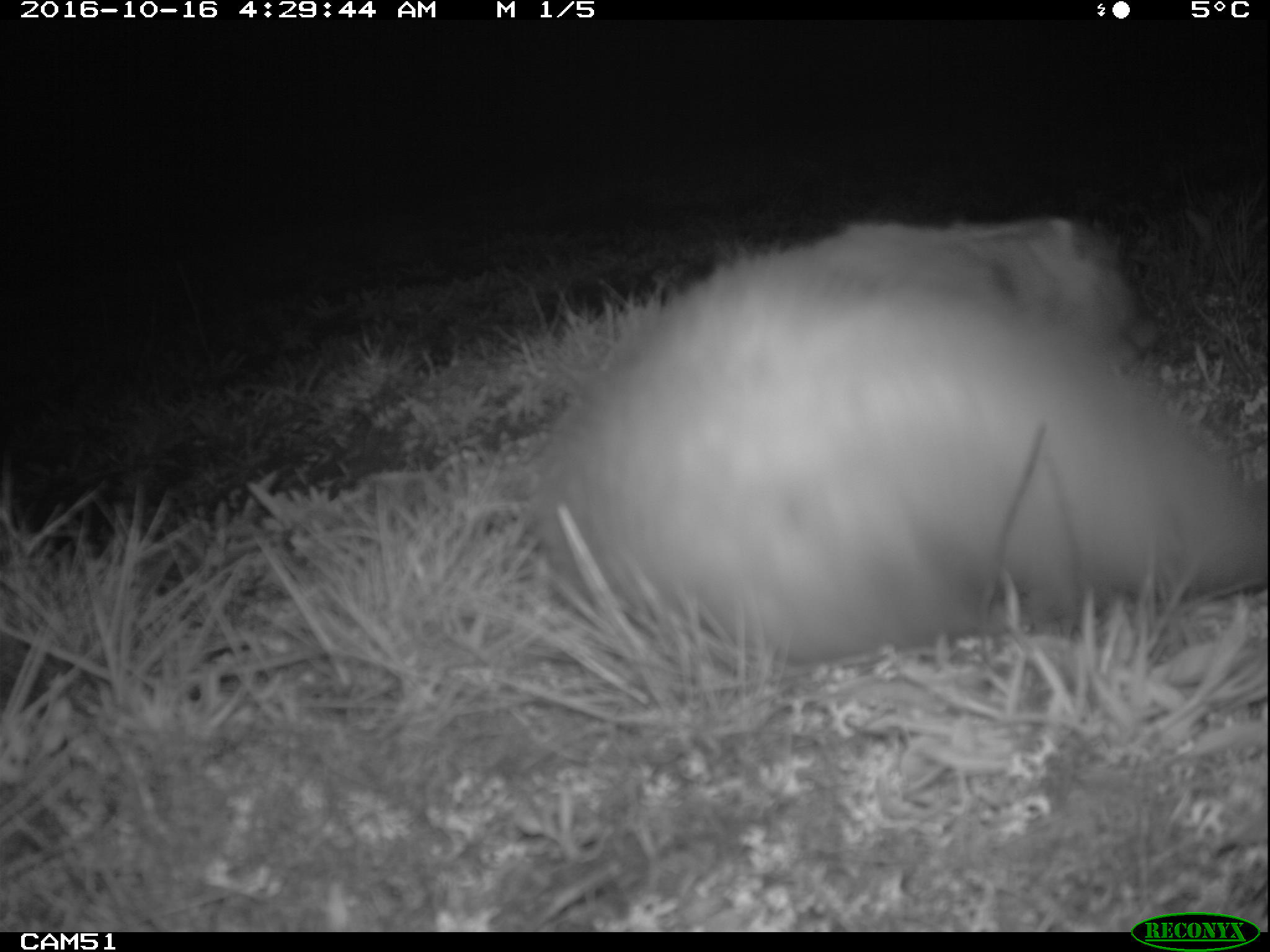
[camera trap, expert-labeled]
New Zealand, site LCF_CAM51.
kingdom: Animalia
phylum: Chordata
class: Mammalia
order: Carnivora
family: Mustelidae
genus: Mustela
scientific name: Mustela furo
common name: ferret